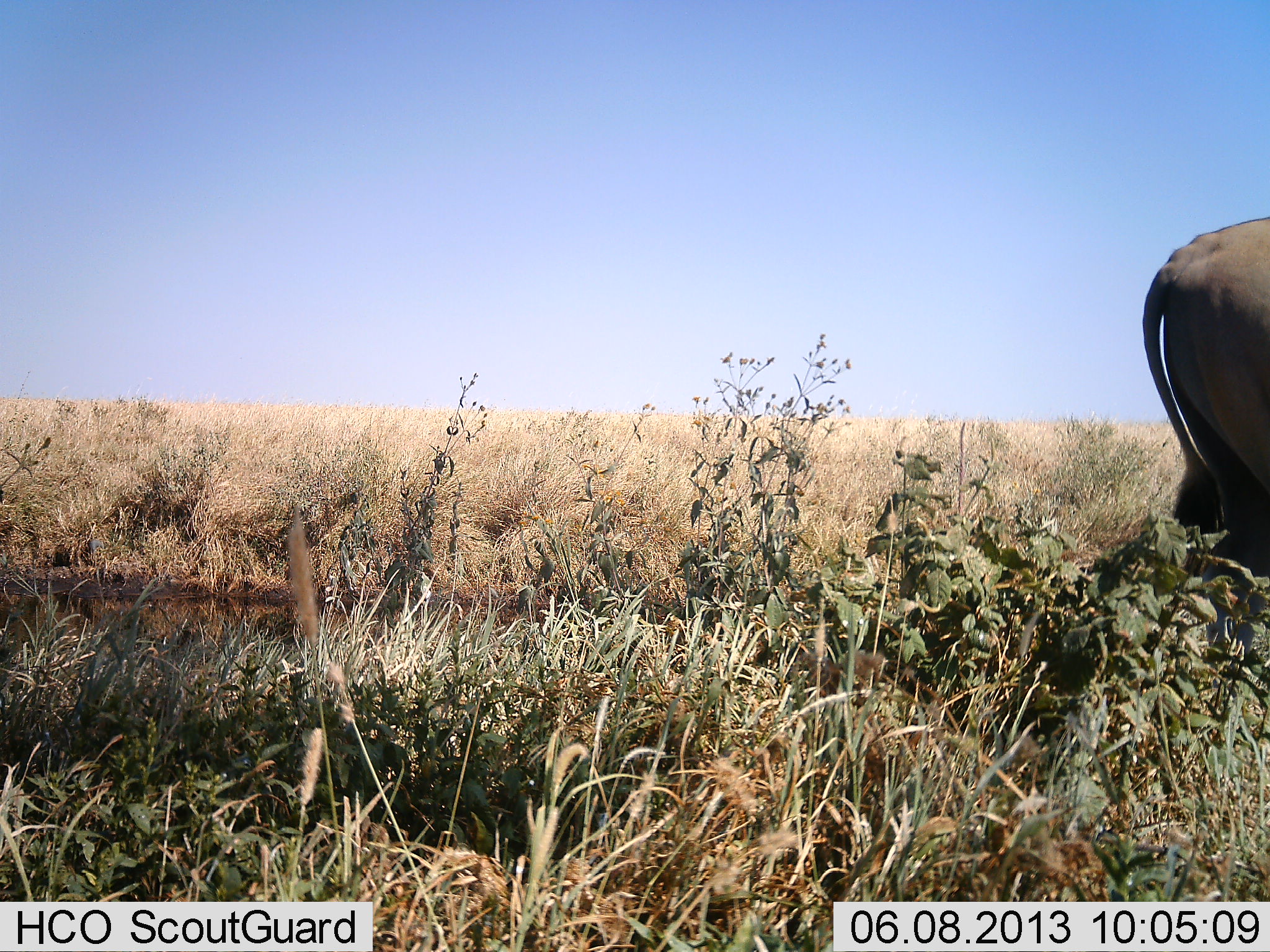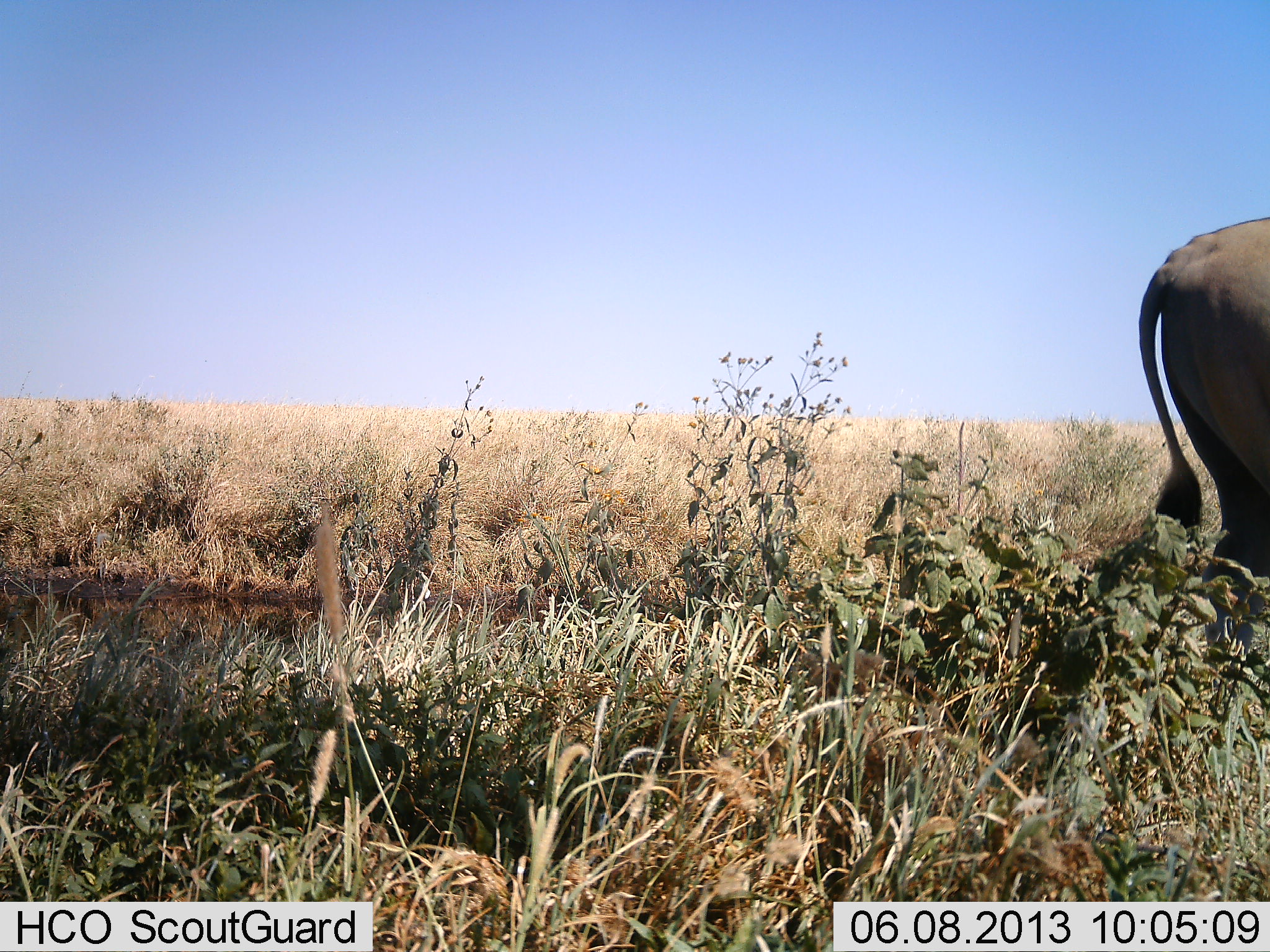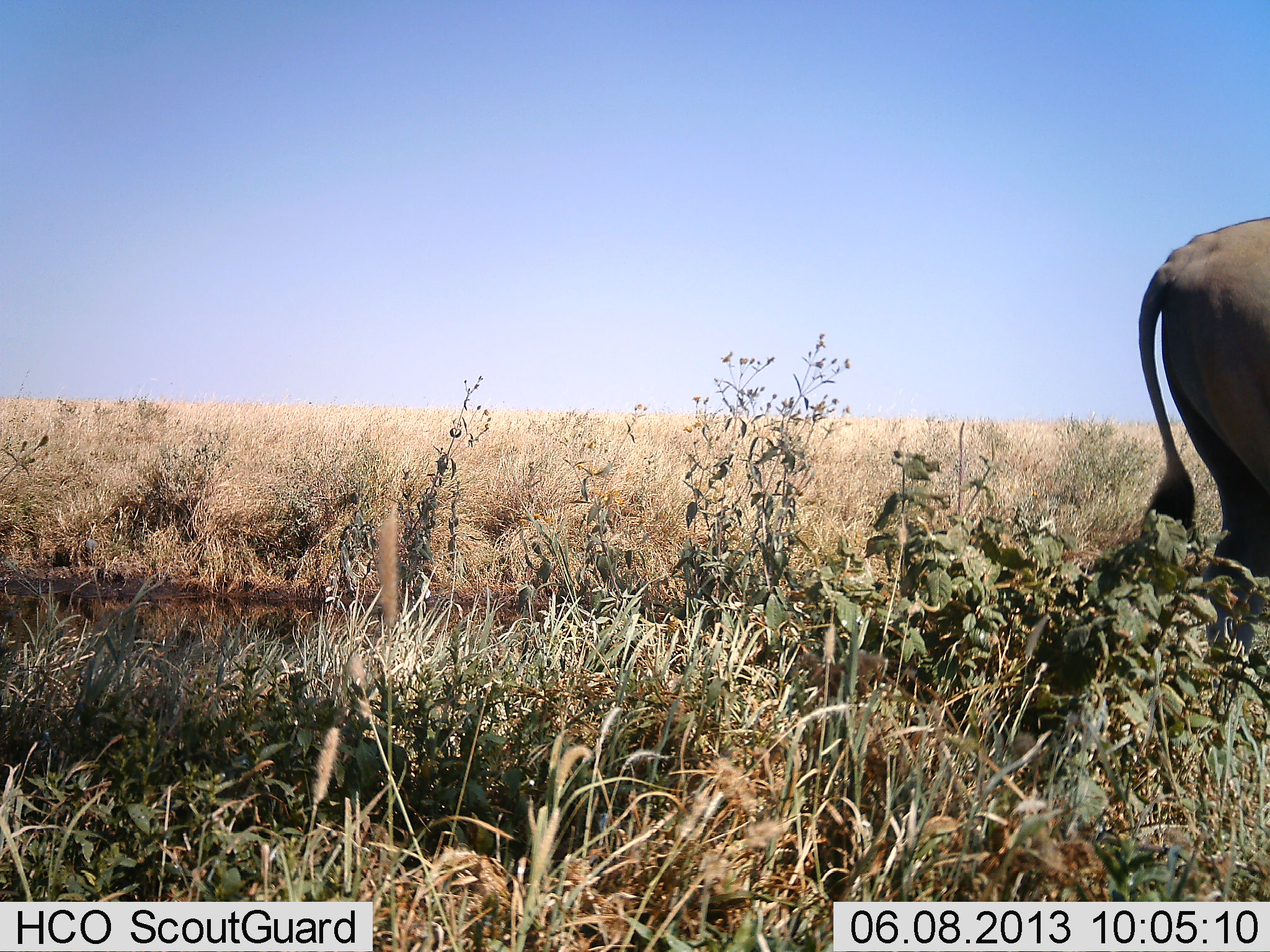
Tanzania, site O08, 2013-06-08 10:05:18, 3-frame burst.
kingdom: Animalia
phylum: Chordata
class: Mammalia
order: Artiodactyla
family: Bovidae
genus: Syncerus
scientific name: Syncerus caffer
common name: cape buffalo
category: buffalo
Buffalo (cape buffalo) (Syncerus caffer), count 1. Behavior (volunteer vote fractions): standing 100%, resting 0%, moving 0%, interacting 0%. Young present (vote fraction): 0%. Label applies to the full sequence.